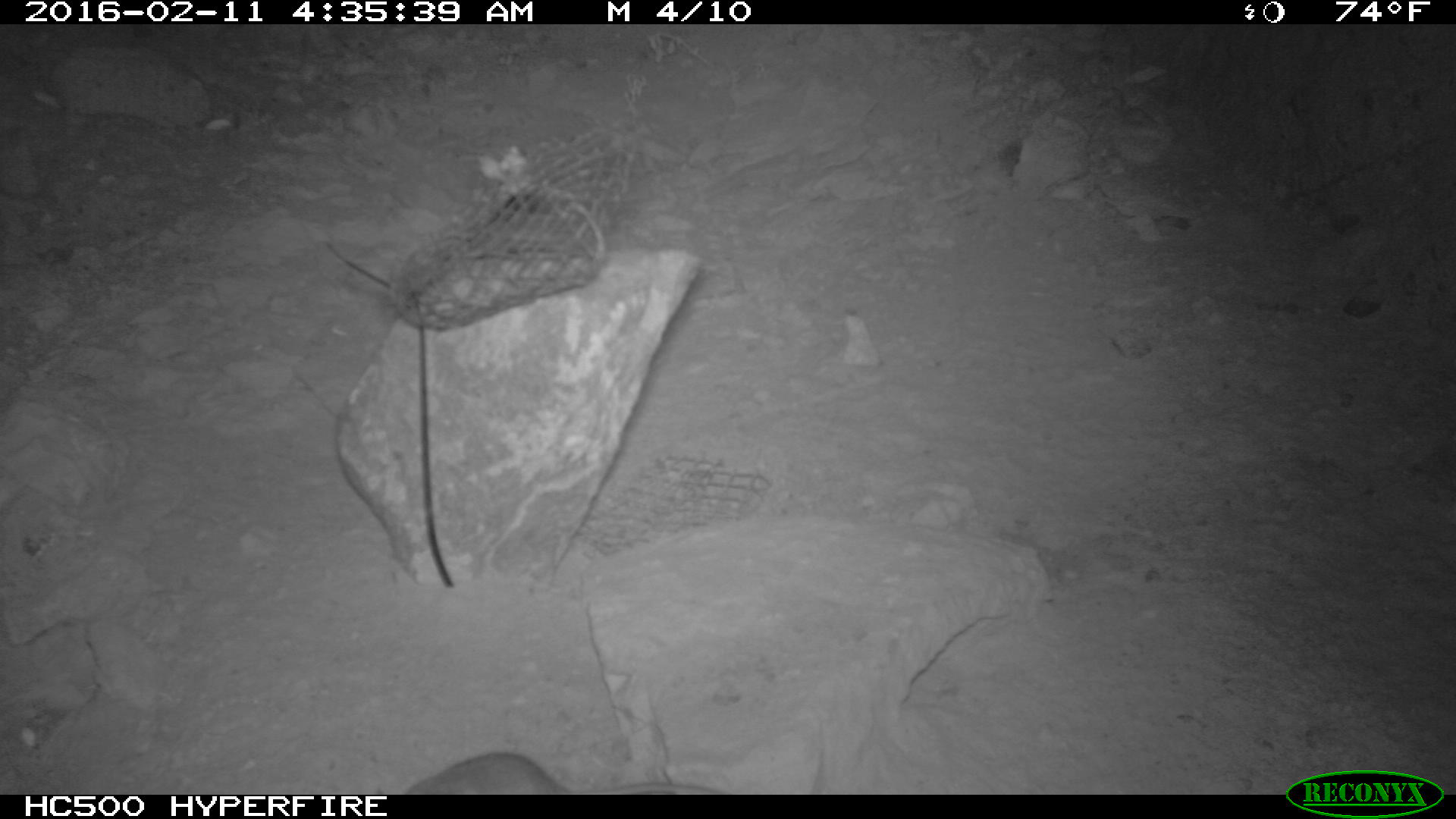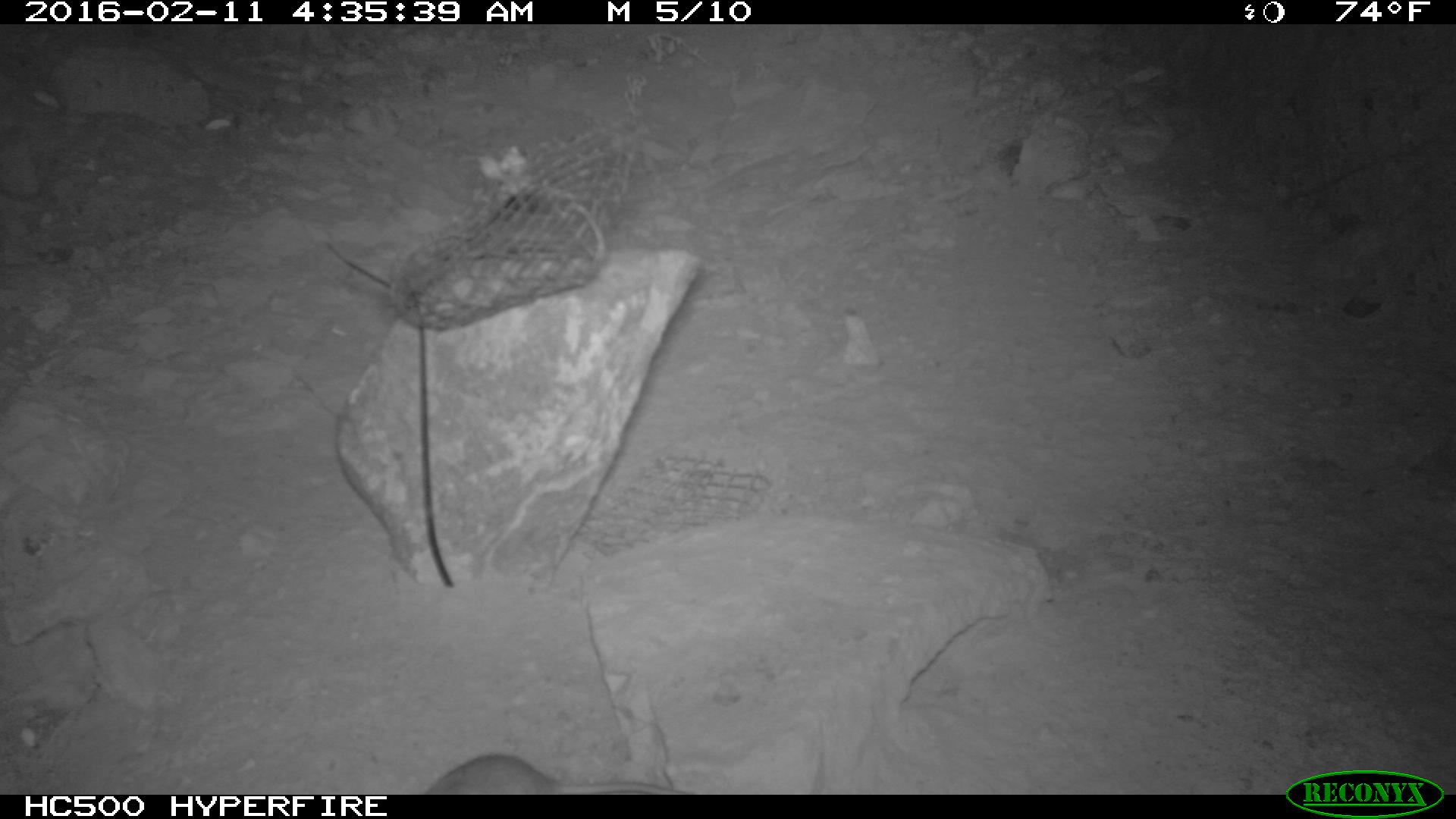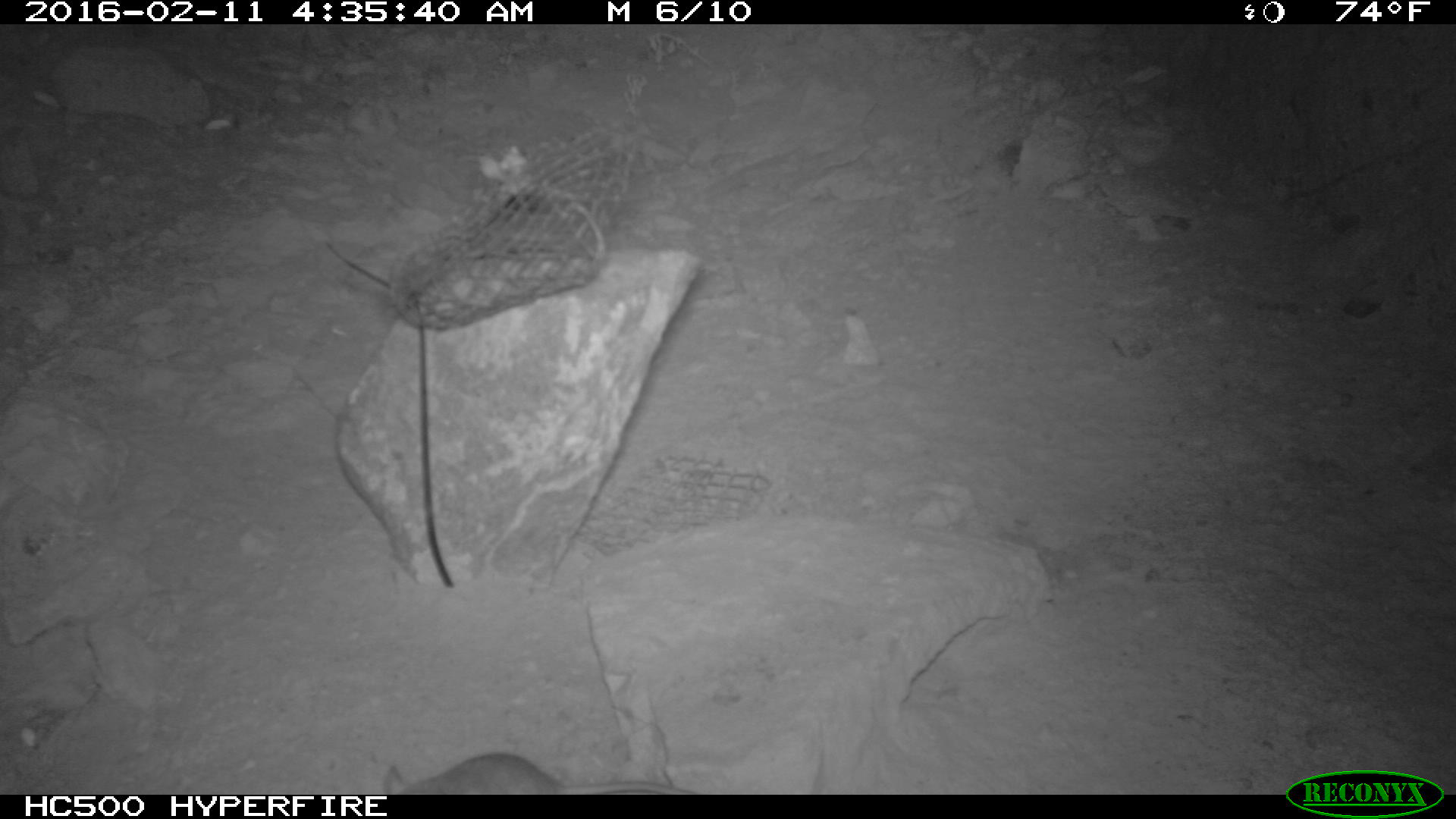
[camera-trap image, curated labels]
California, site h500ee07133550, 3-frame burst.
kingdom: Animalia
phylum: Chordata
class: Mammalia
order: Rodentia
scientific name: Rodentia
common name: rodent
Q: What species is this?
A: Rodent (Rodentia).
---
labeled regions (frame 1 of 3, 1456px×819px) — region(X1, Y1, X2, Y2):
rodent: region(404, 749, 726, 794)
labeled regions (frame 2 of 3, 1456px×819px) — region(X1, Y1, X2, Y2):
rodent: region(425, 752, 689, 793)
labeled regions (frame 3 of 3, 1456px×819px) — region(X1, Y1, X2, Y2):
rodent: region(381, 753, 696, 794)